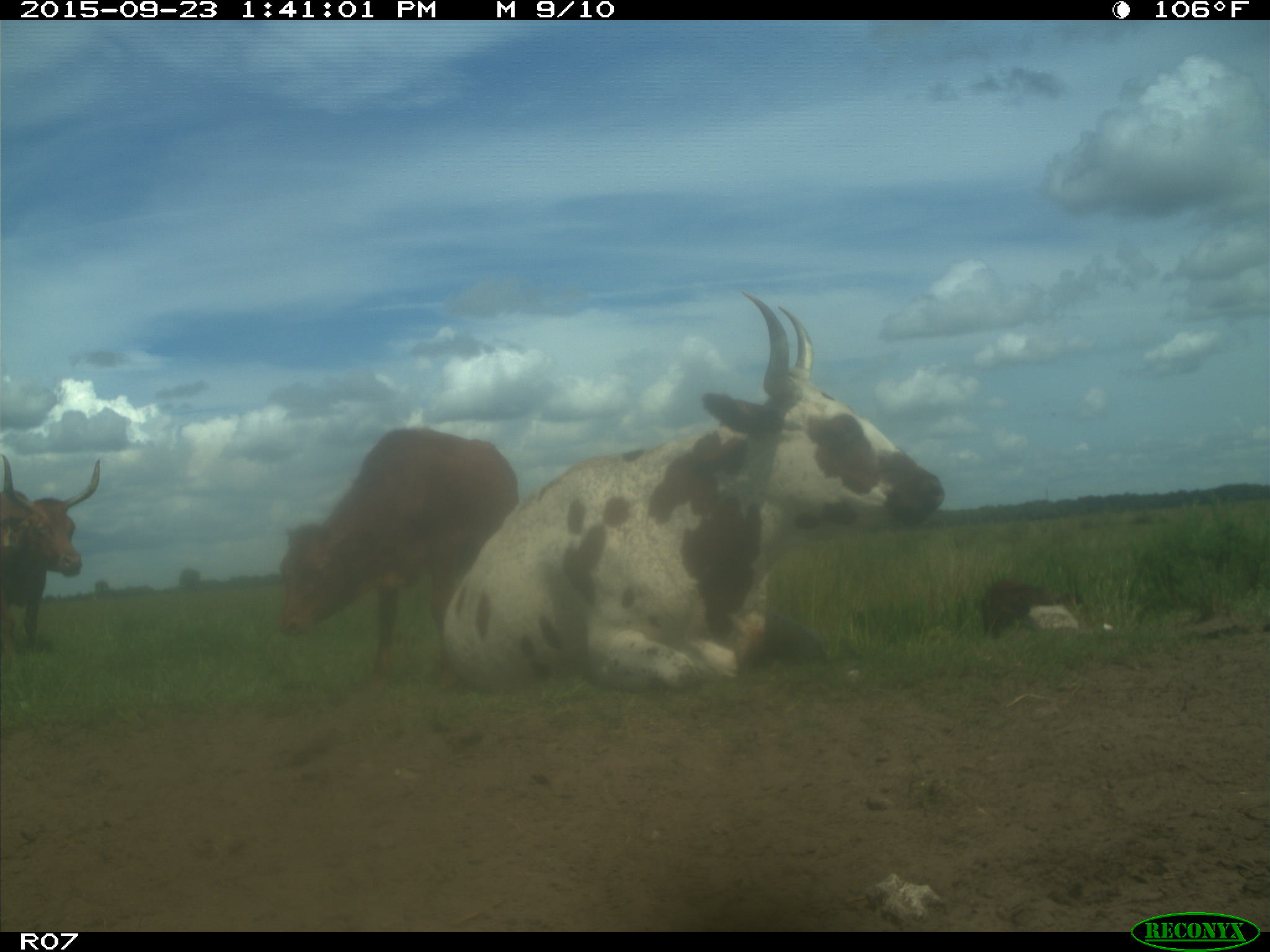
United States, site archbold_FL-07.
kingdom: Animalia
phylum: Chordata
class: Mammalia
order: Artiodactyla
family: Bovidae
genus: Bos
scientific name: Bos taurus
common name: domestic cow